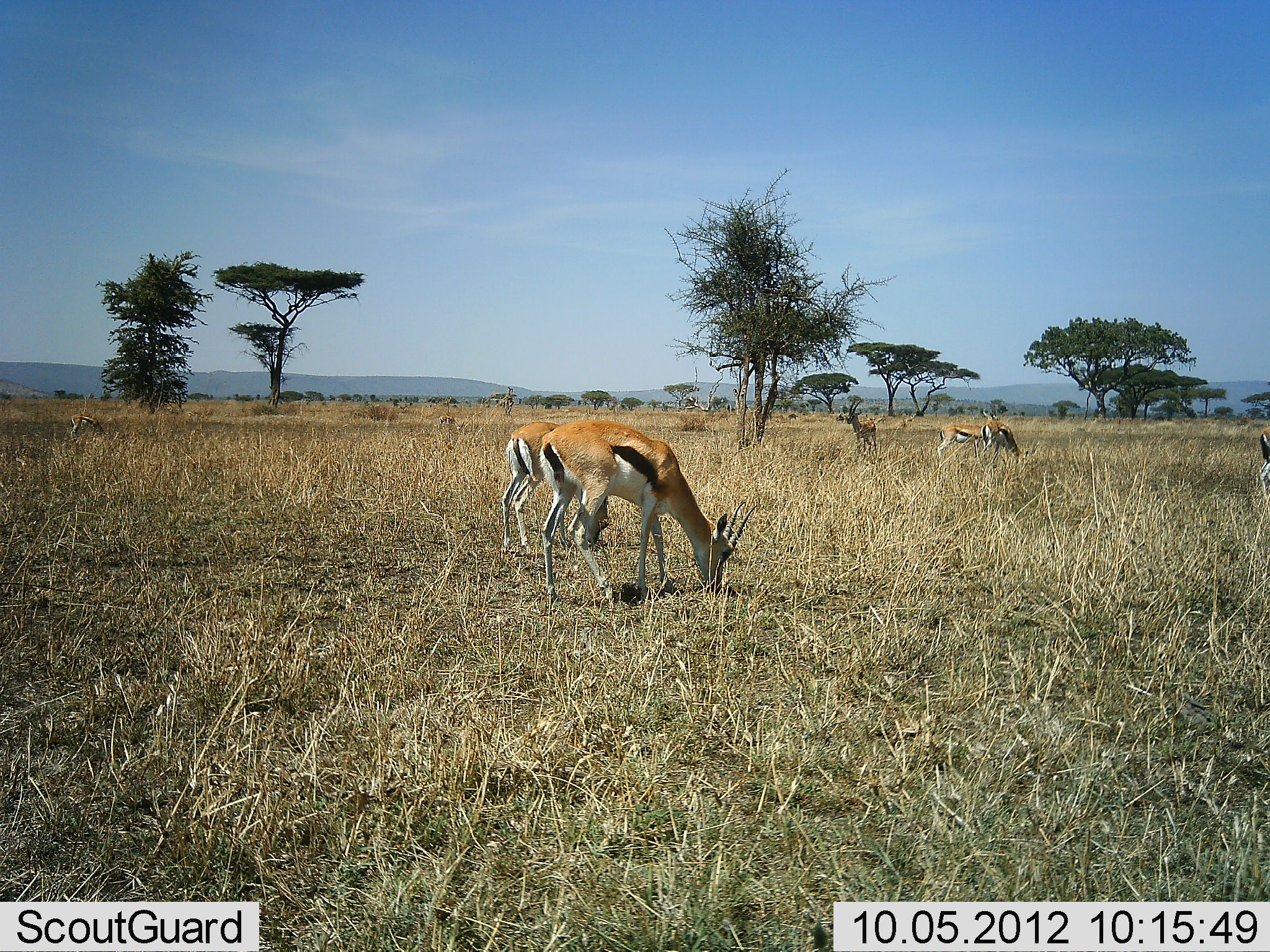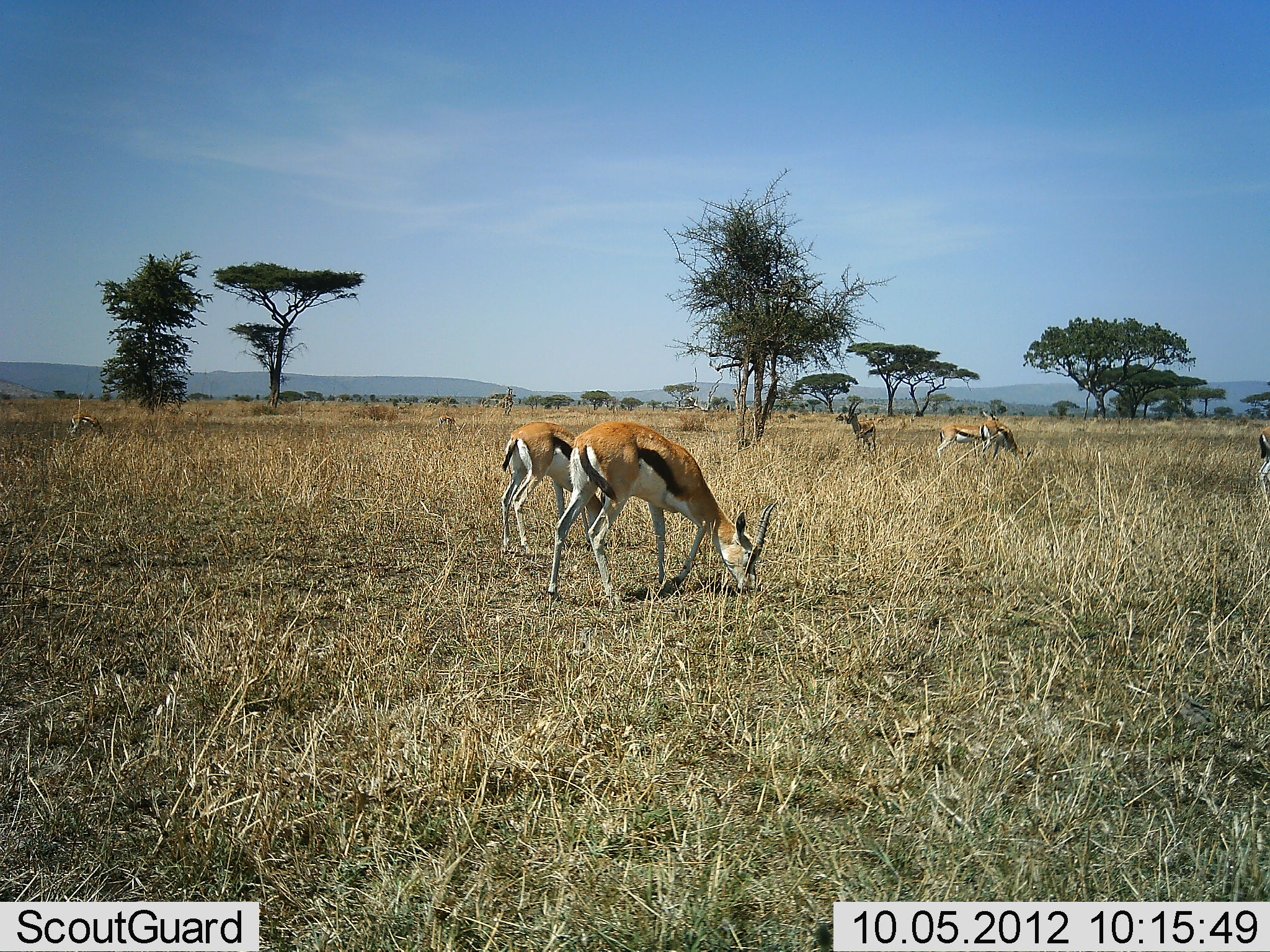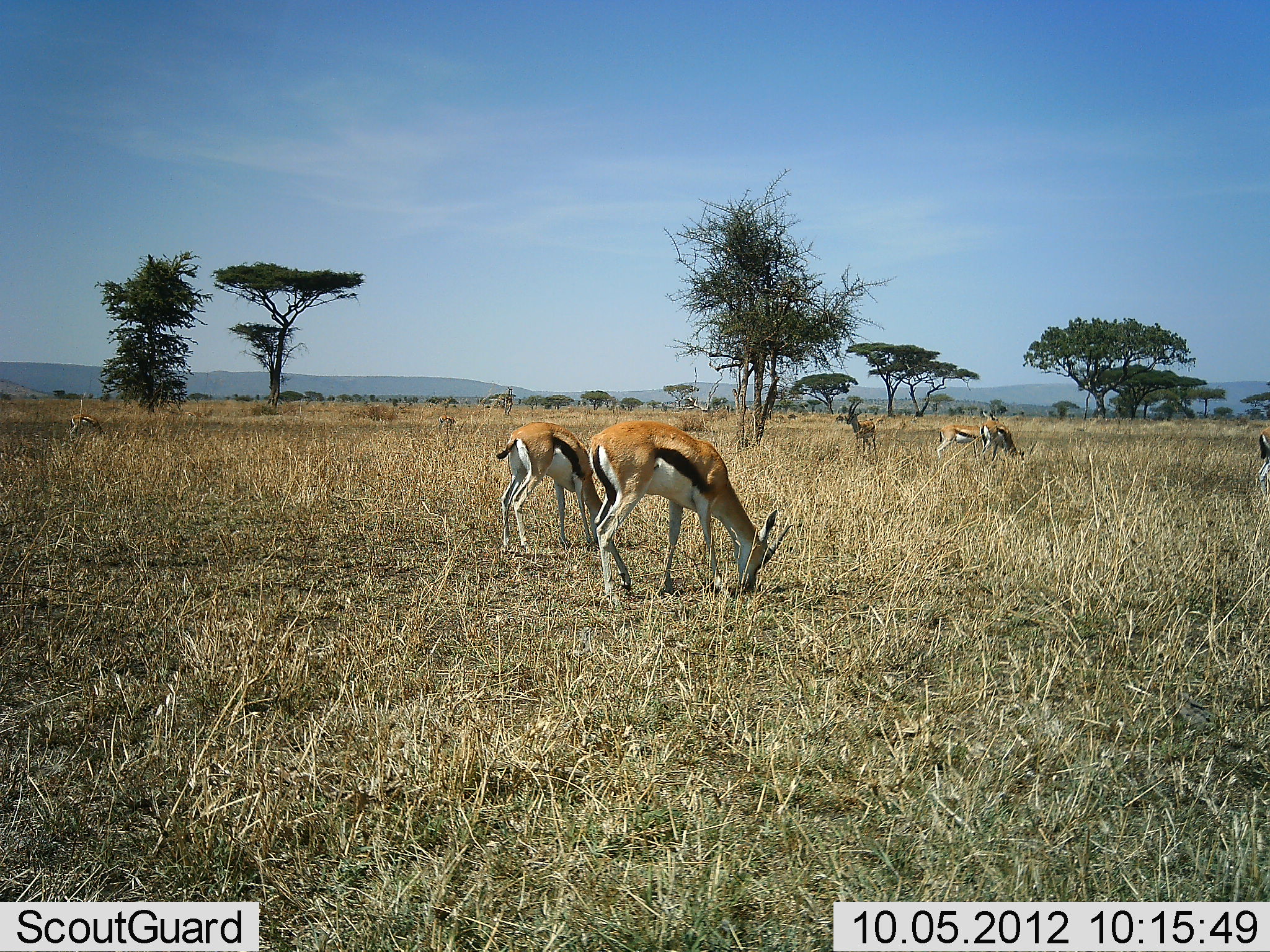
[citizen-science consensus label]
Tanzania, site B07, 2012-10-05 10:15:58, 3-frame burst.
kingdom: Animalia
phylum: Chordata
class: Mammalia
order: Artiodactyla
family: Bovidae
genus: Eudorcas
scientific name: Eudorcas thomsonii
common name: thomson's gazelle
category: gazellethomsons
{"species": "gazellethomsons (thomson's gazelle) (Eudorcas thomsonii)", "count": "6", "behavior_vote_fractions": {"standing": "30%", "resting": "0%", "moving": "20%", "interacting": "0%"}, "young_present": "0%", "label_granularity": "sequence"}